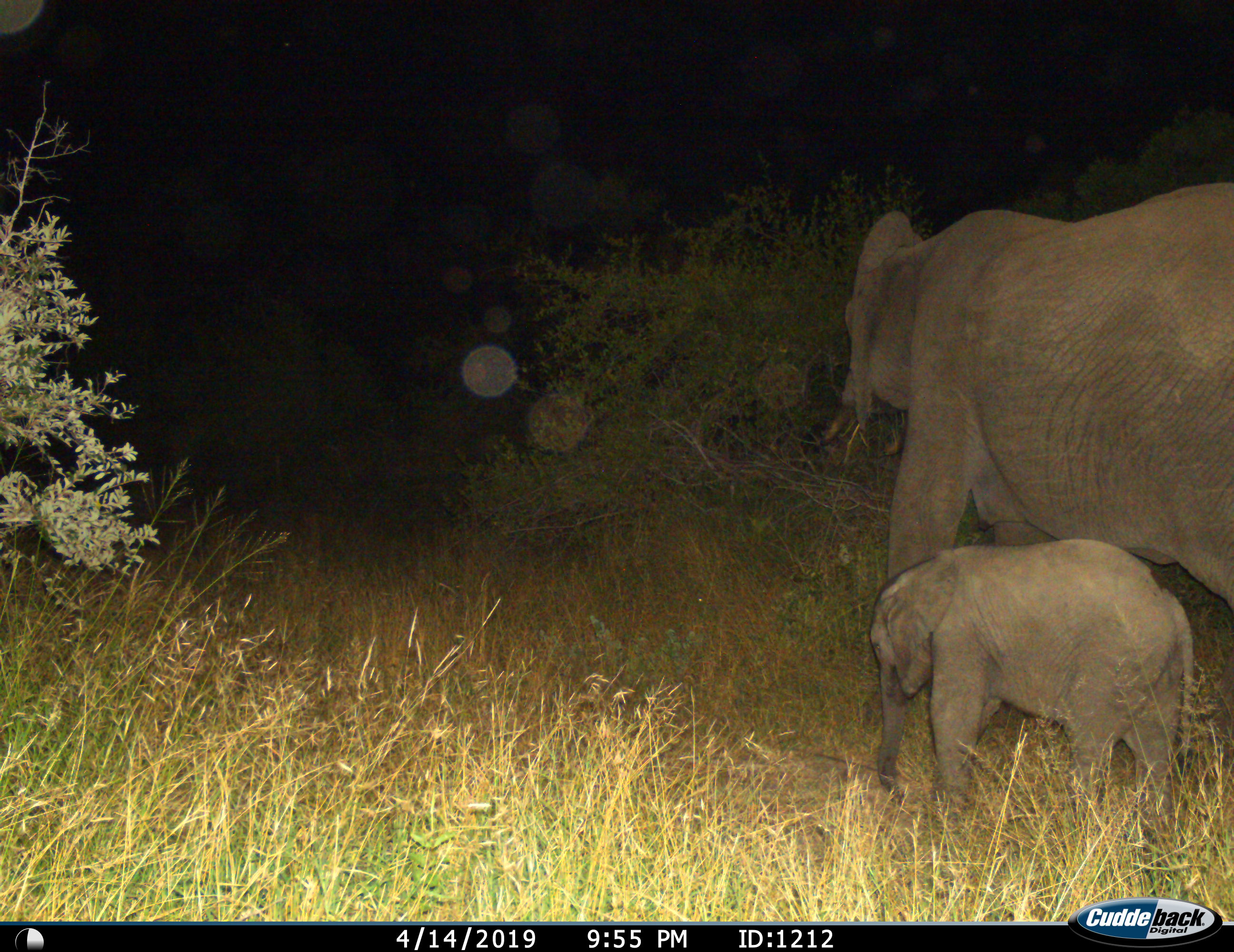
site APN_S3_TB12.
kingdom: Animalia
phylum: Chordata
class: Mammalia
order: Proboscidea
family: Elephantidae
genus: Loxodonta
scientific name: Loxodonta africana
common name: african bush elephant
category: elephant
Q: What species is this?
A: Elephant (african bush elephant) (Loxodonta africana).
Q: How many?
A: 2.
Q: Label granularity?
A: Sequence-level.